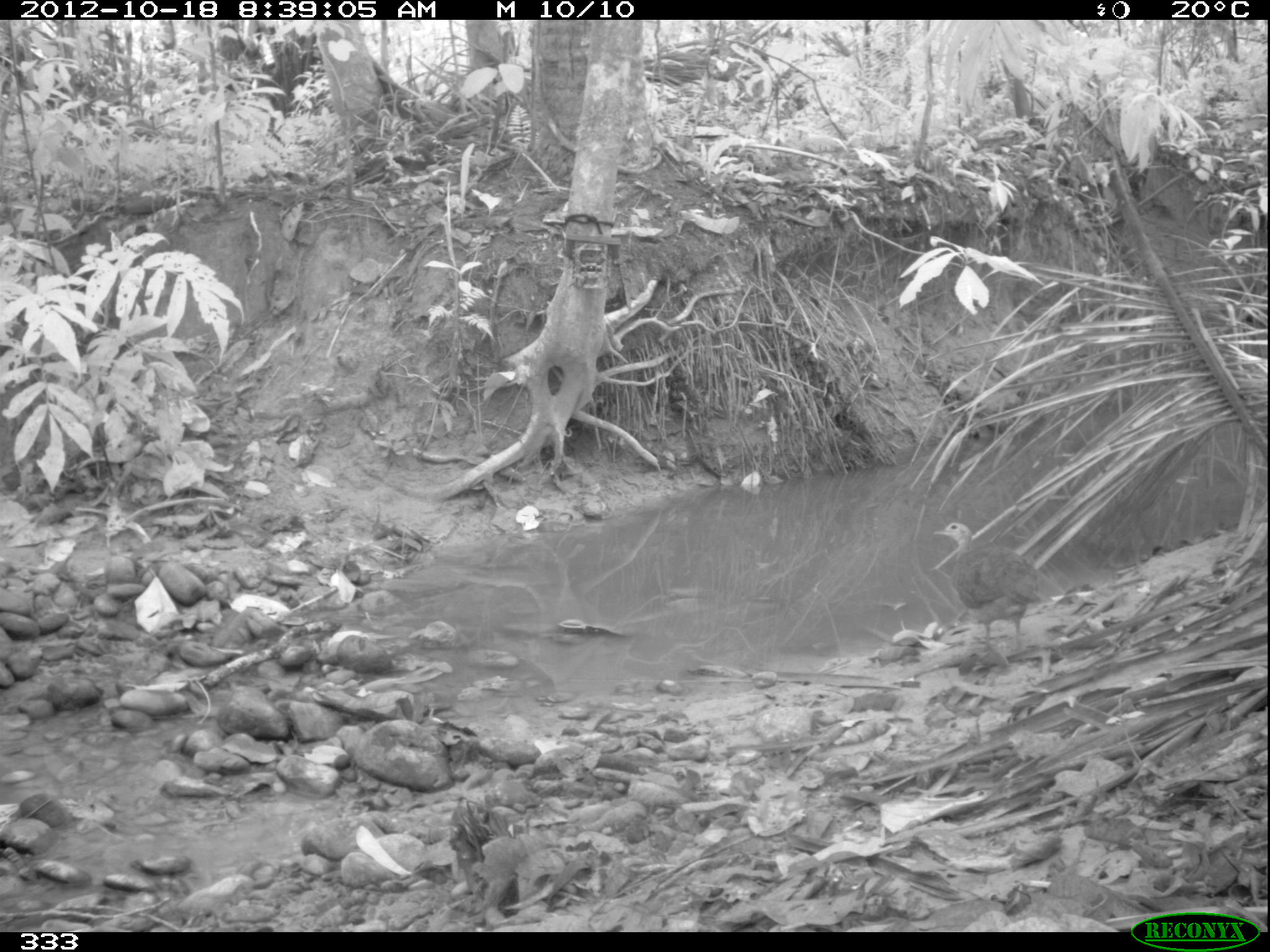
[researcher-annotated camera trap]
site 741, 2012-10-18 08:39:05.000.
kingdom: Animalia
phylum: Chordata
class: Aves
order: Galliformes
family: Phasianidae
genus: Alectoris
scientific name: Alectoris rufa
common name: red-legged partridge